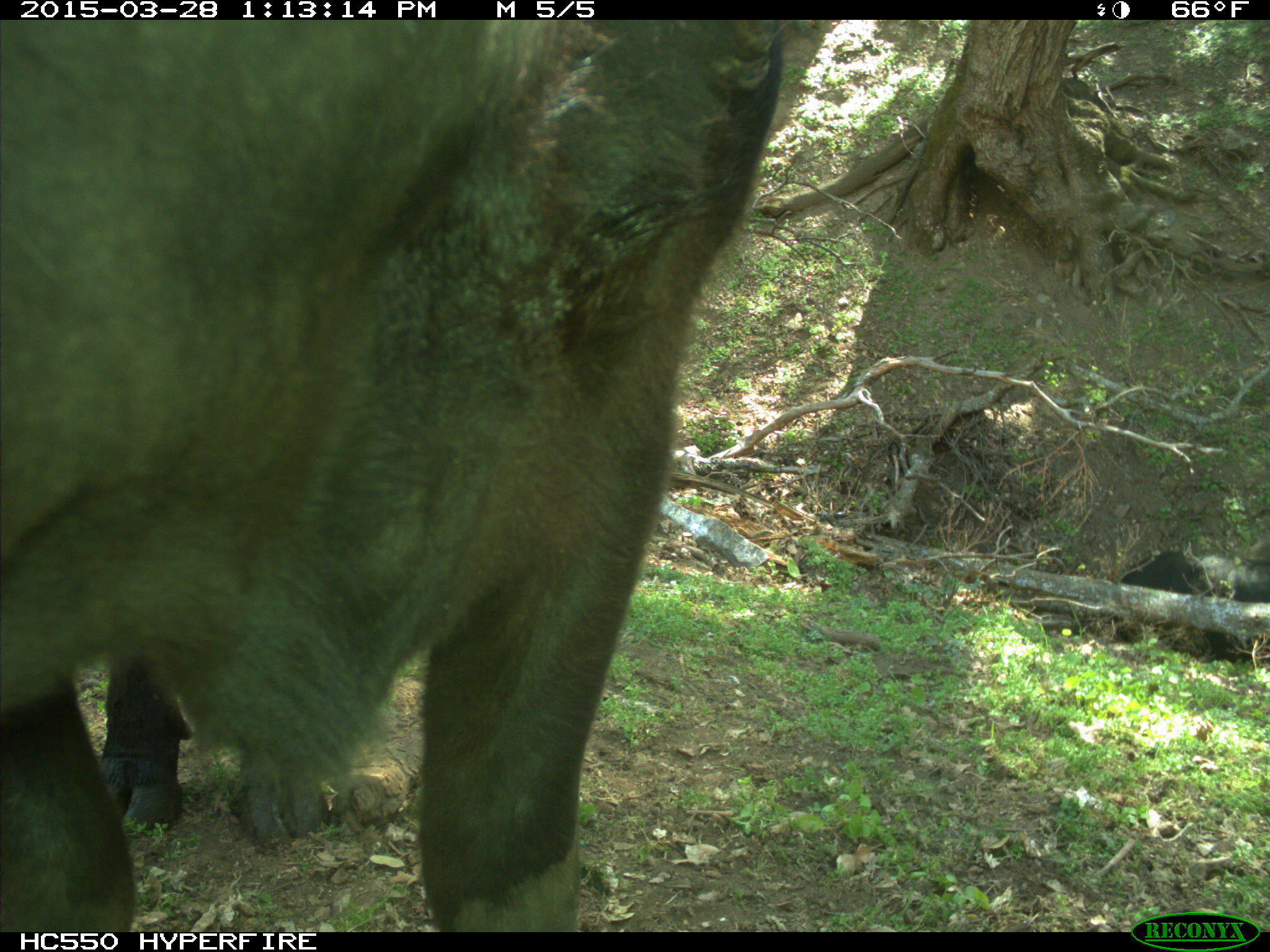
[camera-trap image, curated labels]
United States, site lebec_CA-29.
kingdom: Animalia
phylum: Chordata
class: Mammalia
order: Artiodactyla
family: Bovidae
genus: Bos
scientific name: Bos taurus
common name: domestic cow